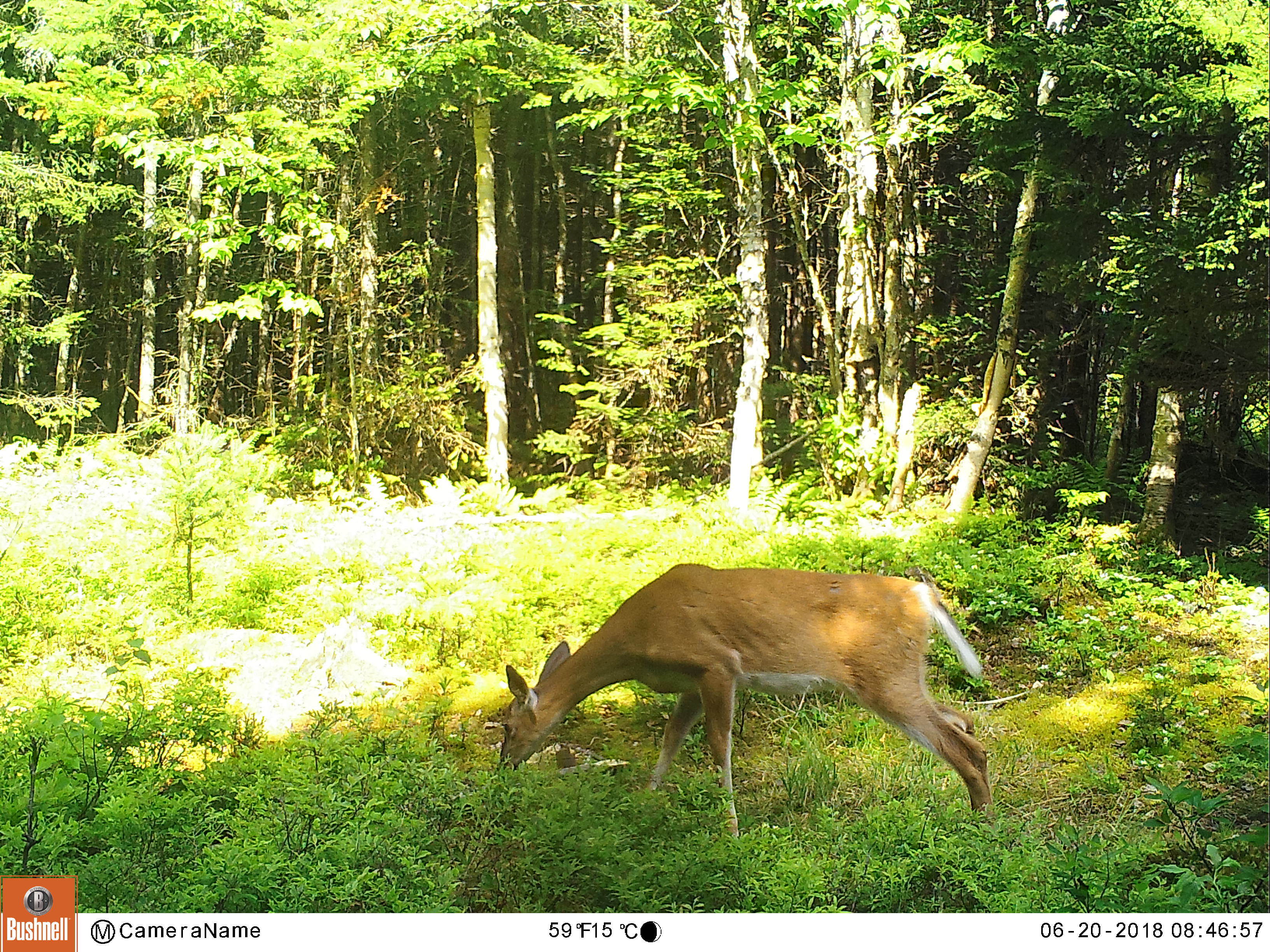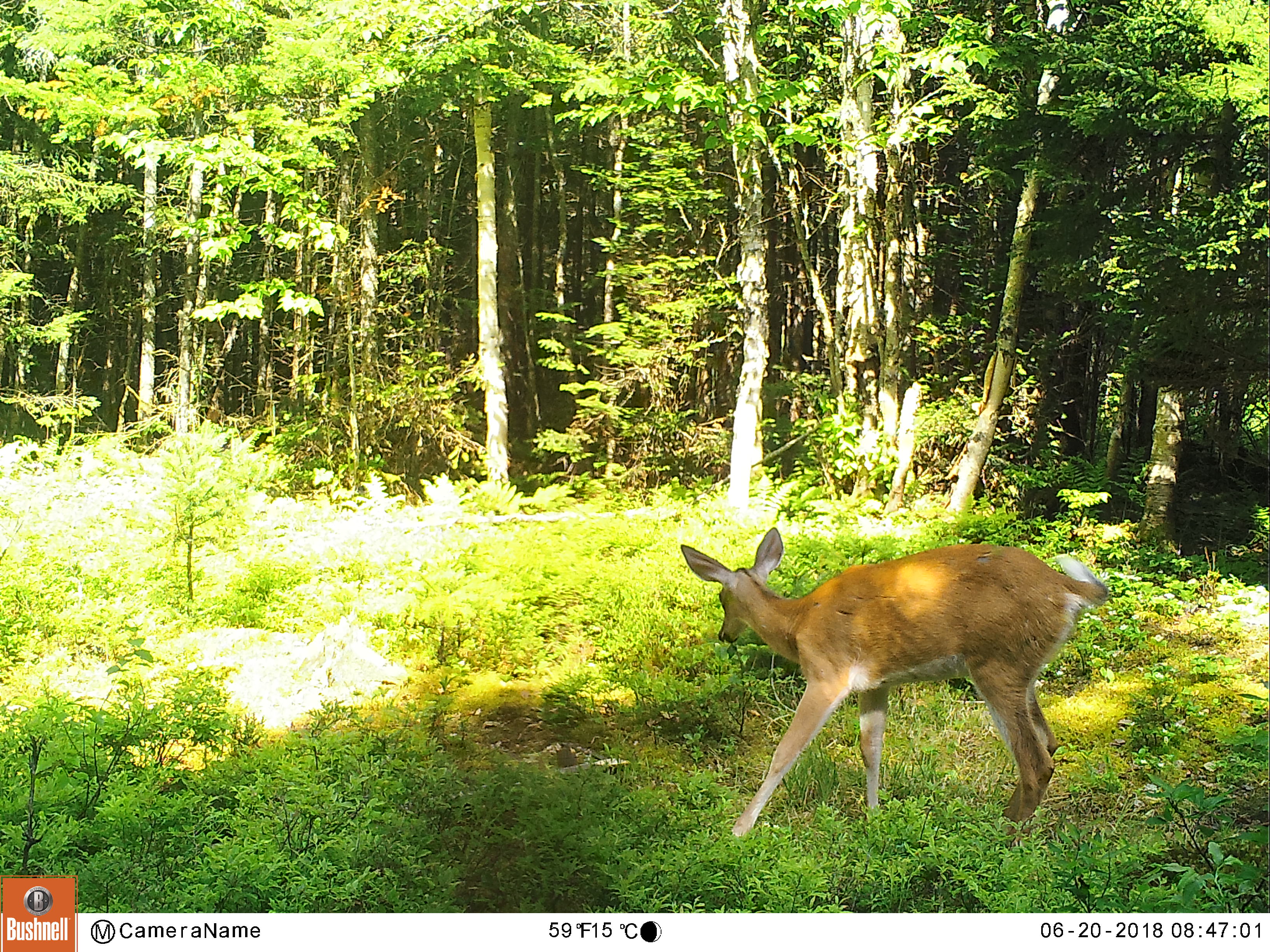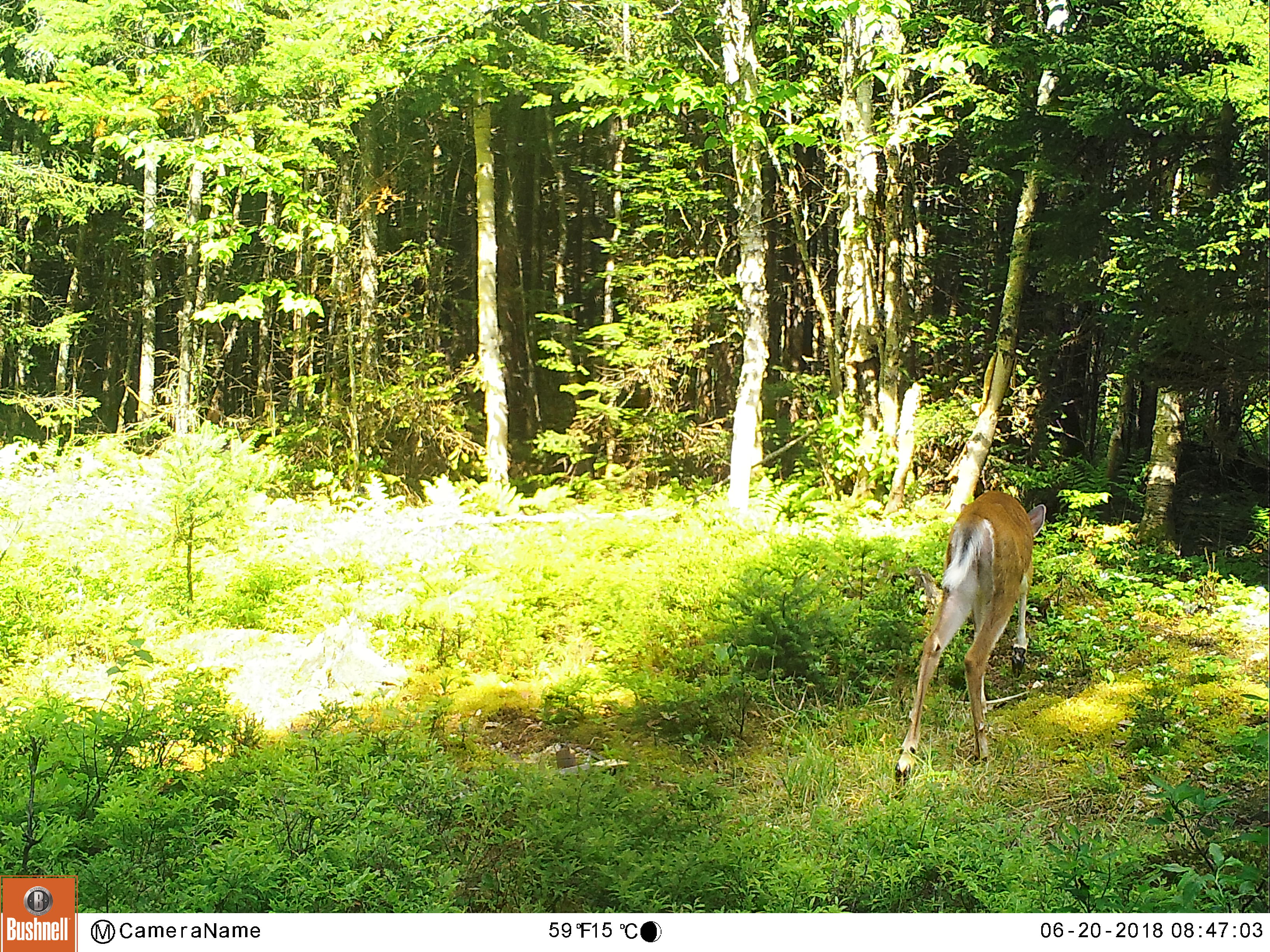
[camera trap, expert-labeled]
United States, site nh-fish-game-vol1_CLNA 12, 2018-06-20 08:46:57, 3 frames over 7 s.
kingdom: Animalia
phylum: Chordata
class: Mammalia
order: Artiodactyla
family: Cervidae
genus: Odocoileus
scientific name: Odocoileus virginianus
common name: white-tailed deer